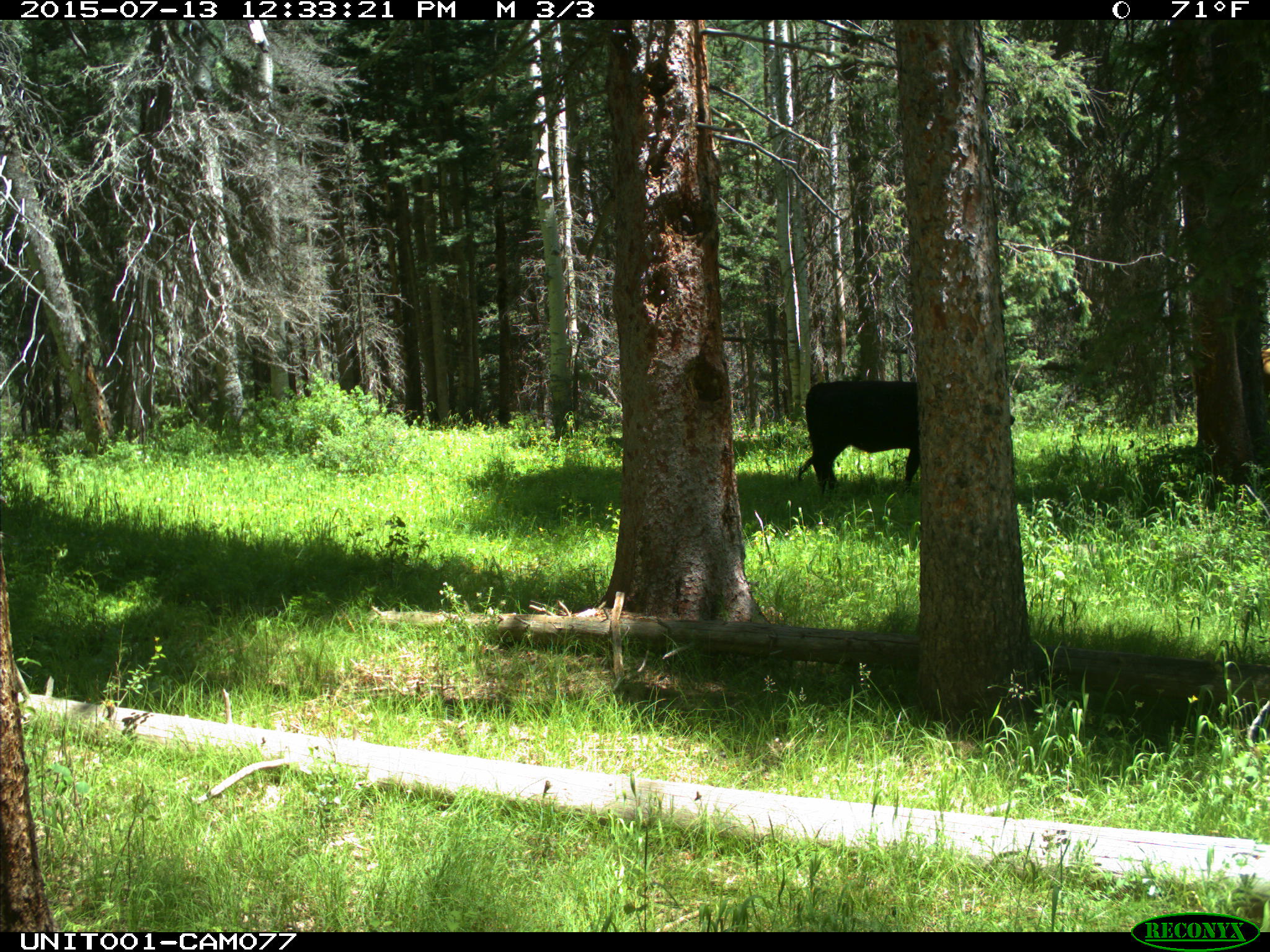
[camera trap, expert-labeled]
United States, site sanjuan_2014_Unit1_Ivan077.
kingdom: Animalia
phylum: Chordata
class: Mammalia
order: Artiodactyla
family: Bovidae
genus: Bos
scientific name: Bos taurus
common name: domestic cow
Bos taurus (domestic cow).